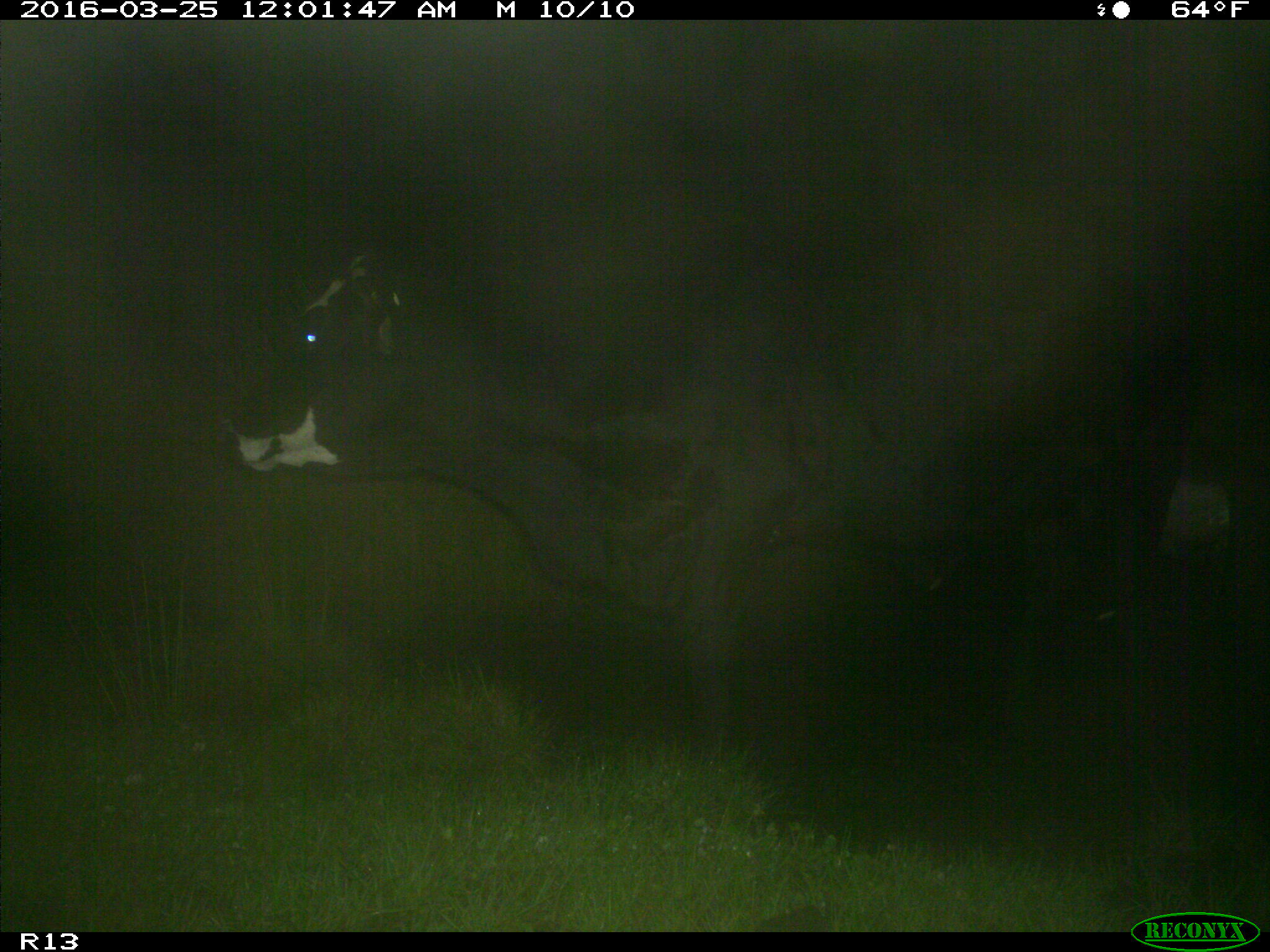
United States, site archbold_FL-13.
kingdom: Animalia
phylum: Chordata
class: Mammalia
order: Artiodactyla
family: Bovidae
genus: Bos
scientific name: Bos taurus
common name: domestic cow